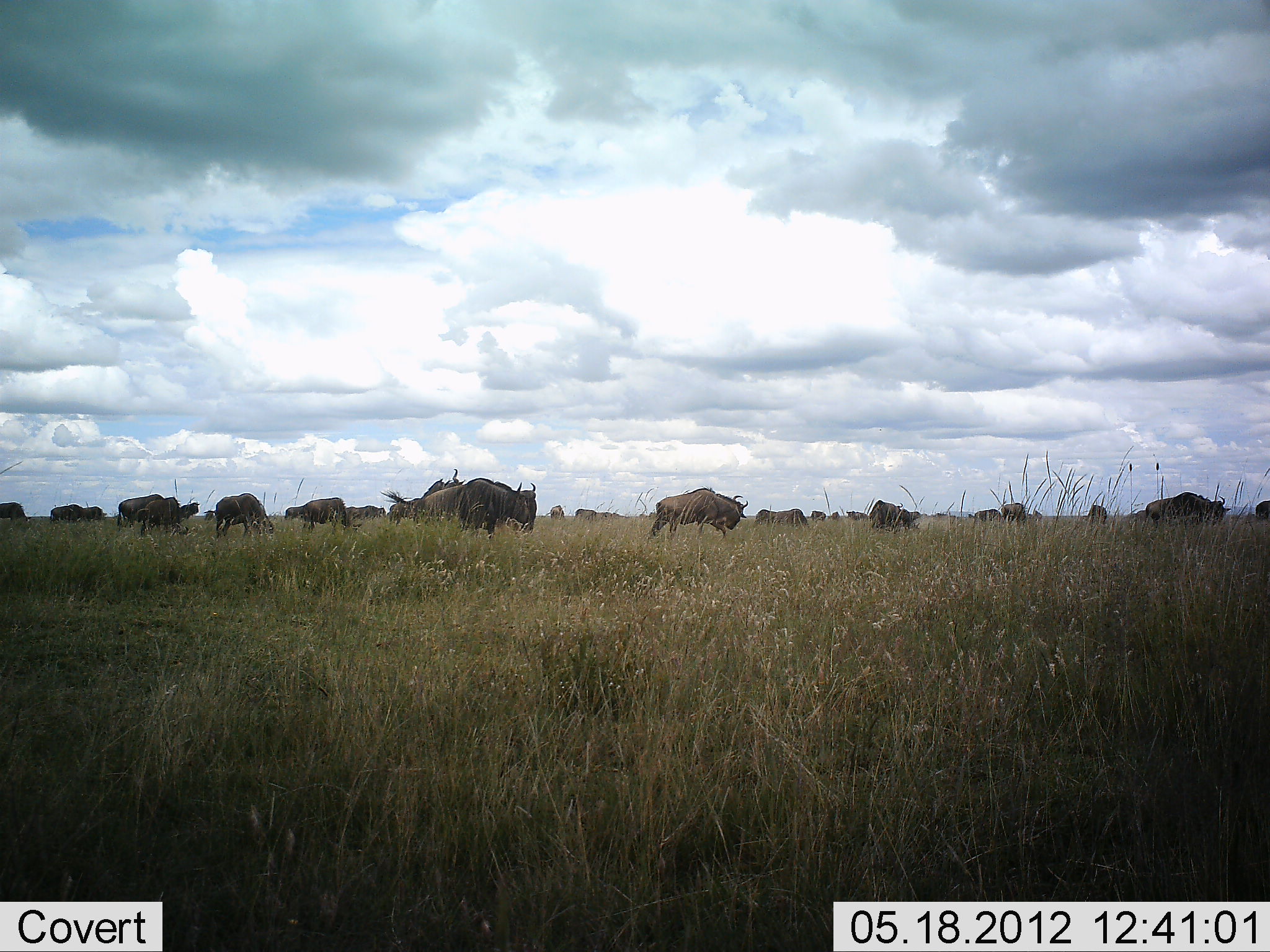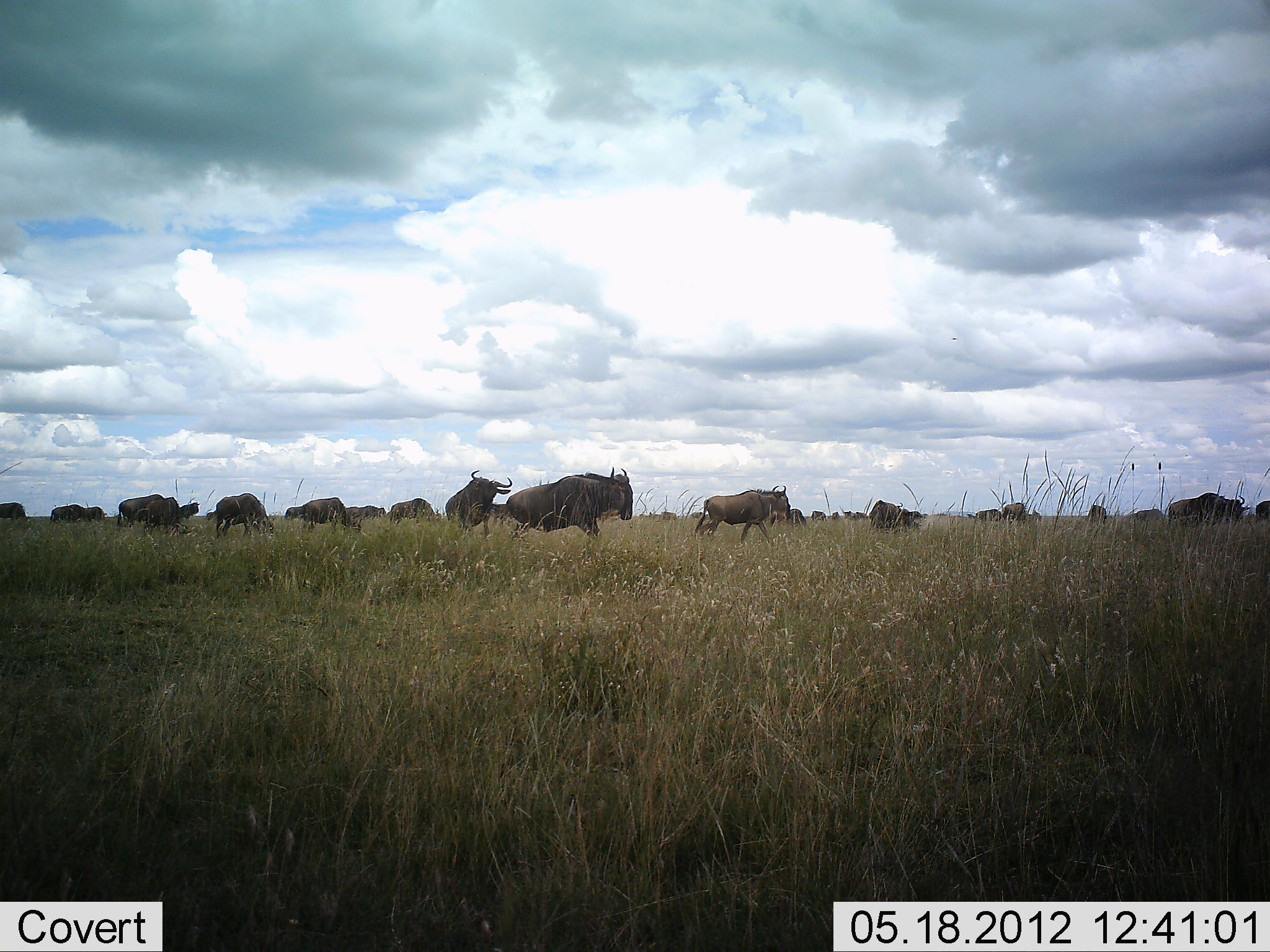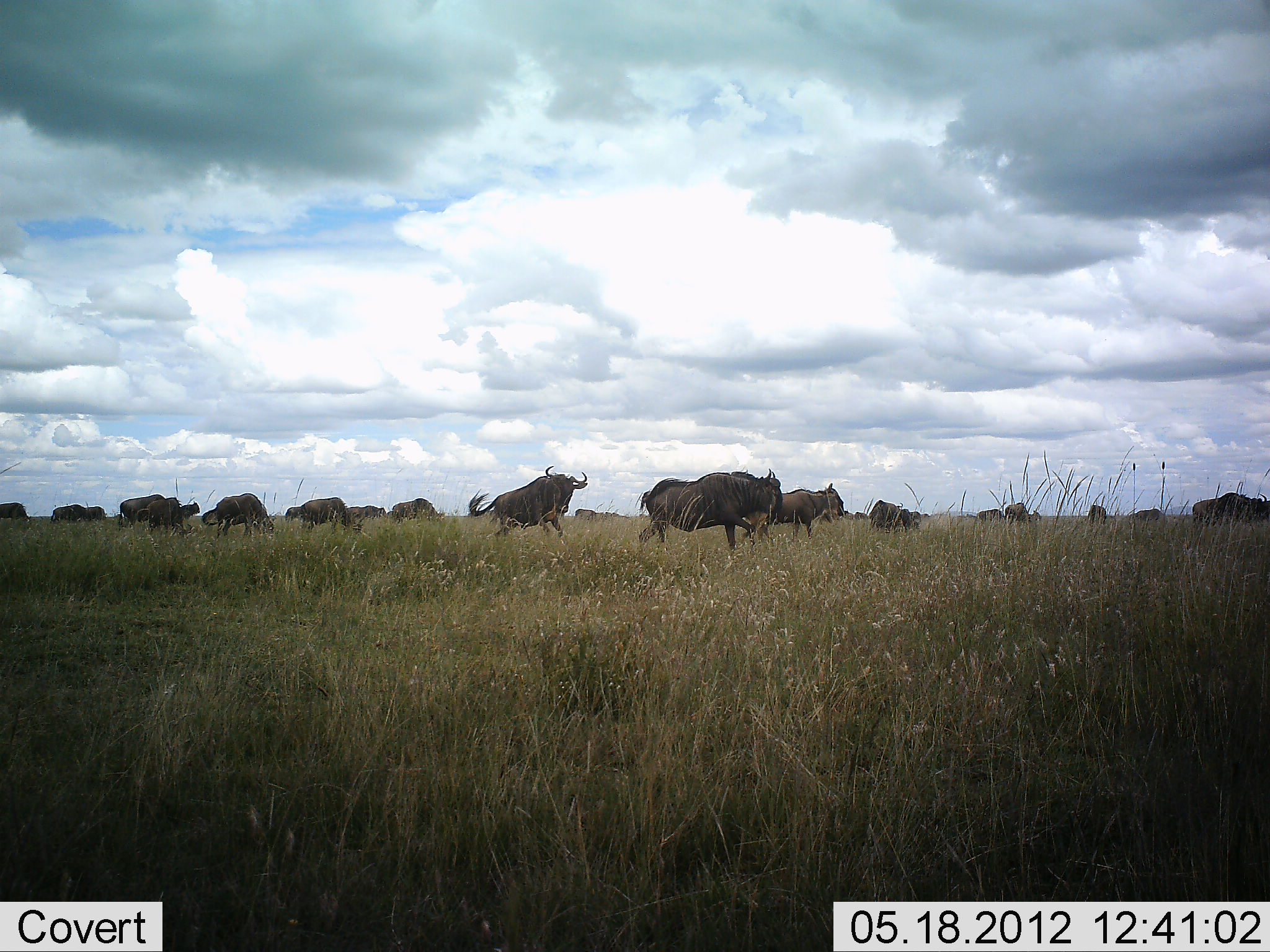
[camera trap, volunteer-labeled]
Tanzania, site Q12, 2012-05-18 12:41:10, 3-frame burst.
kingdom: Animalia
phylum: Chordata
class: Mammalia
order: Artiodactyla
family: Bovidae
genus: Connochaetes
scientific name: Connochaetes taurinus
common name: blue wildebeest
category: wildebeest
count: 11-50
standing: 50%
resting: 0%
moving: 100%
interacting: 10%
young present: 10%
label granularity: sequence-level